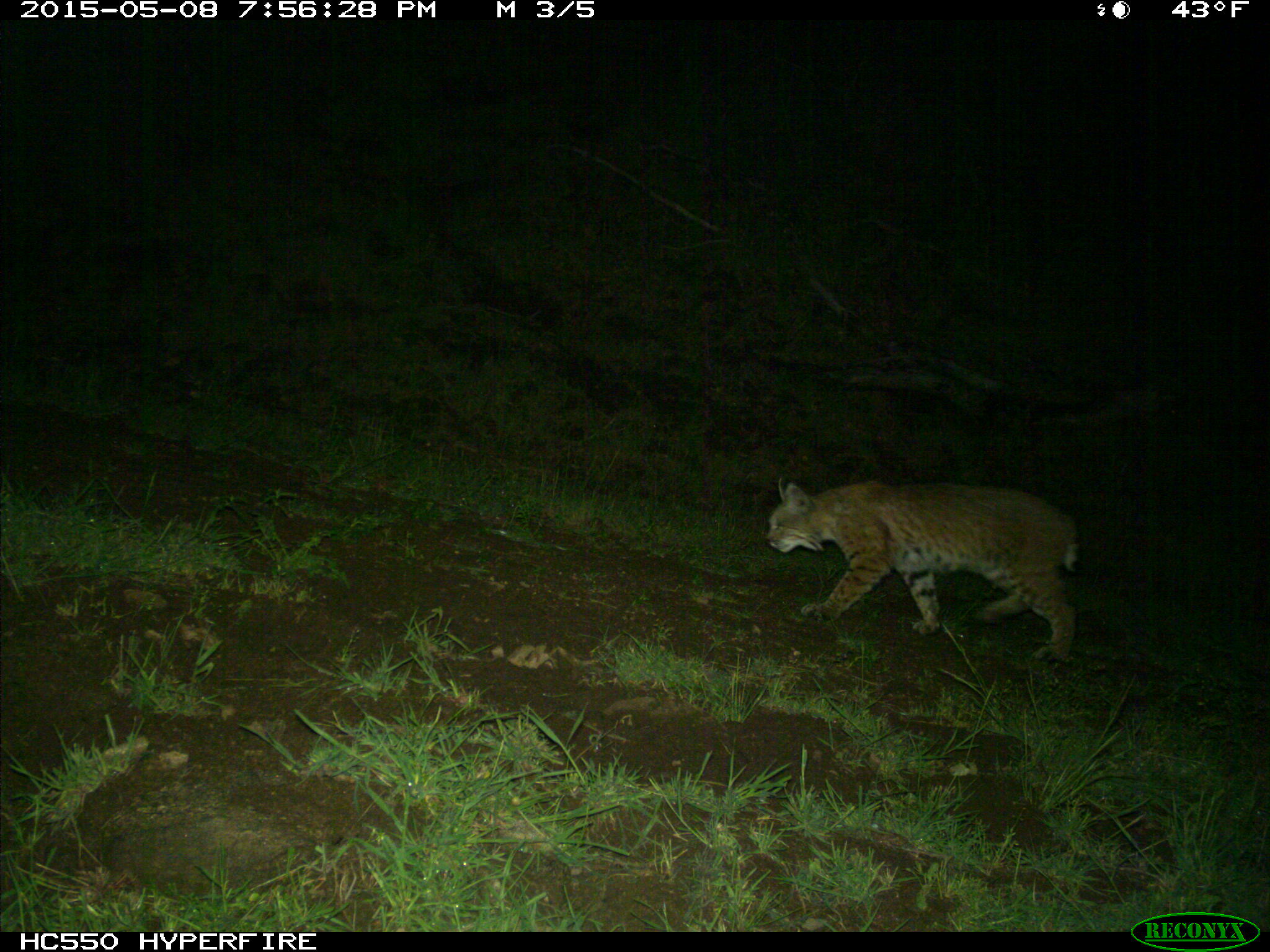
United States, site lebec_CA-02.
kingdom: Animalia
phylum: Chordata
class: Mammalia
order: Carnivora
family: Felidae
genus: Lynx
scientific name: Lynx rufus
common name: bobcat